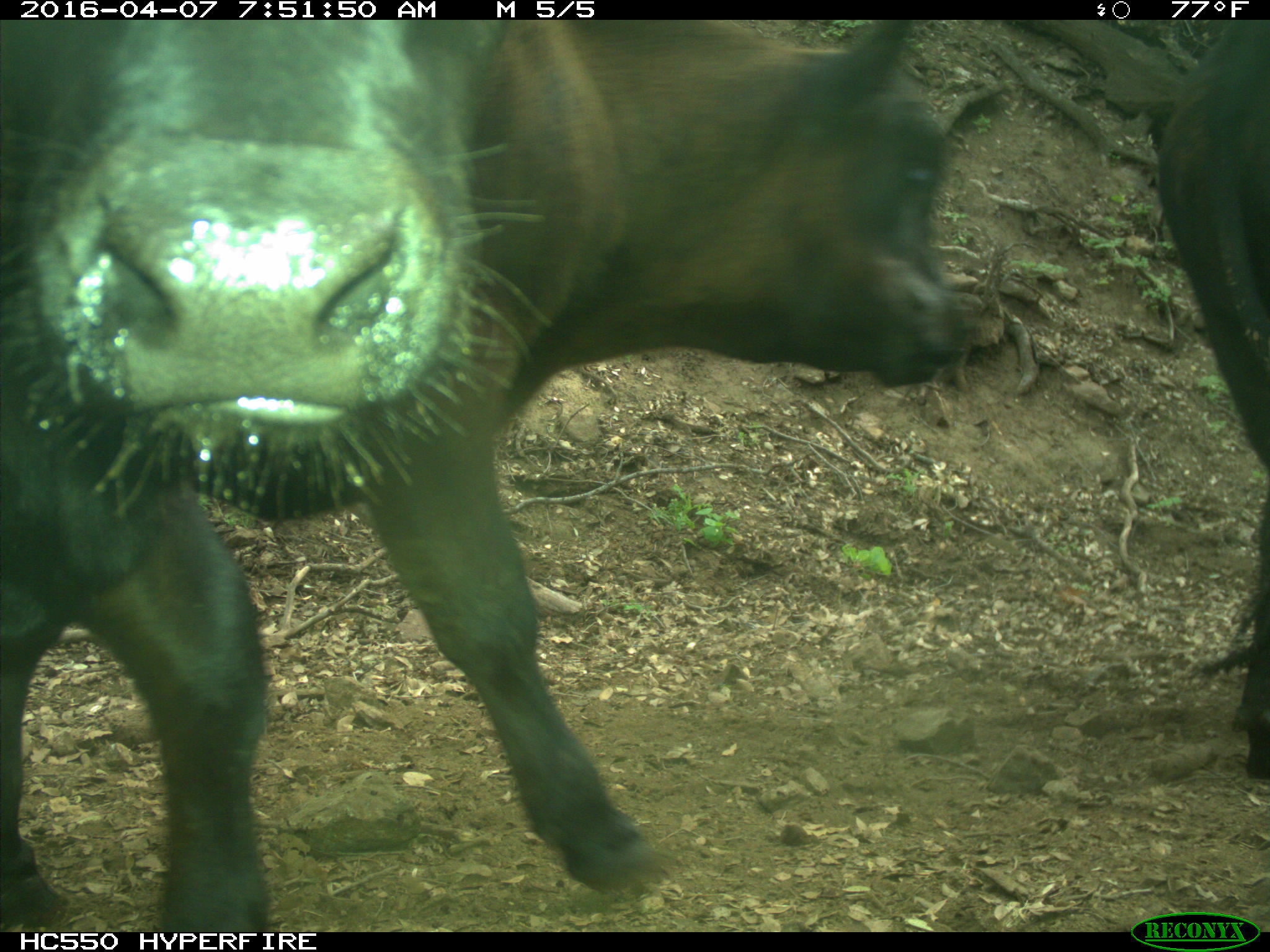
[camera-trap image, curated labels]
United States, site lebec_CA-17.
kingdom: Animalia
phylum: Chordata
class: Mammalia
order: Artiodactyla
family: Bovidae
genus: Bos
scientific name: Bos taurus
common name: domestic cow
Bos taurus (domestic cow).